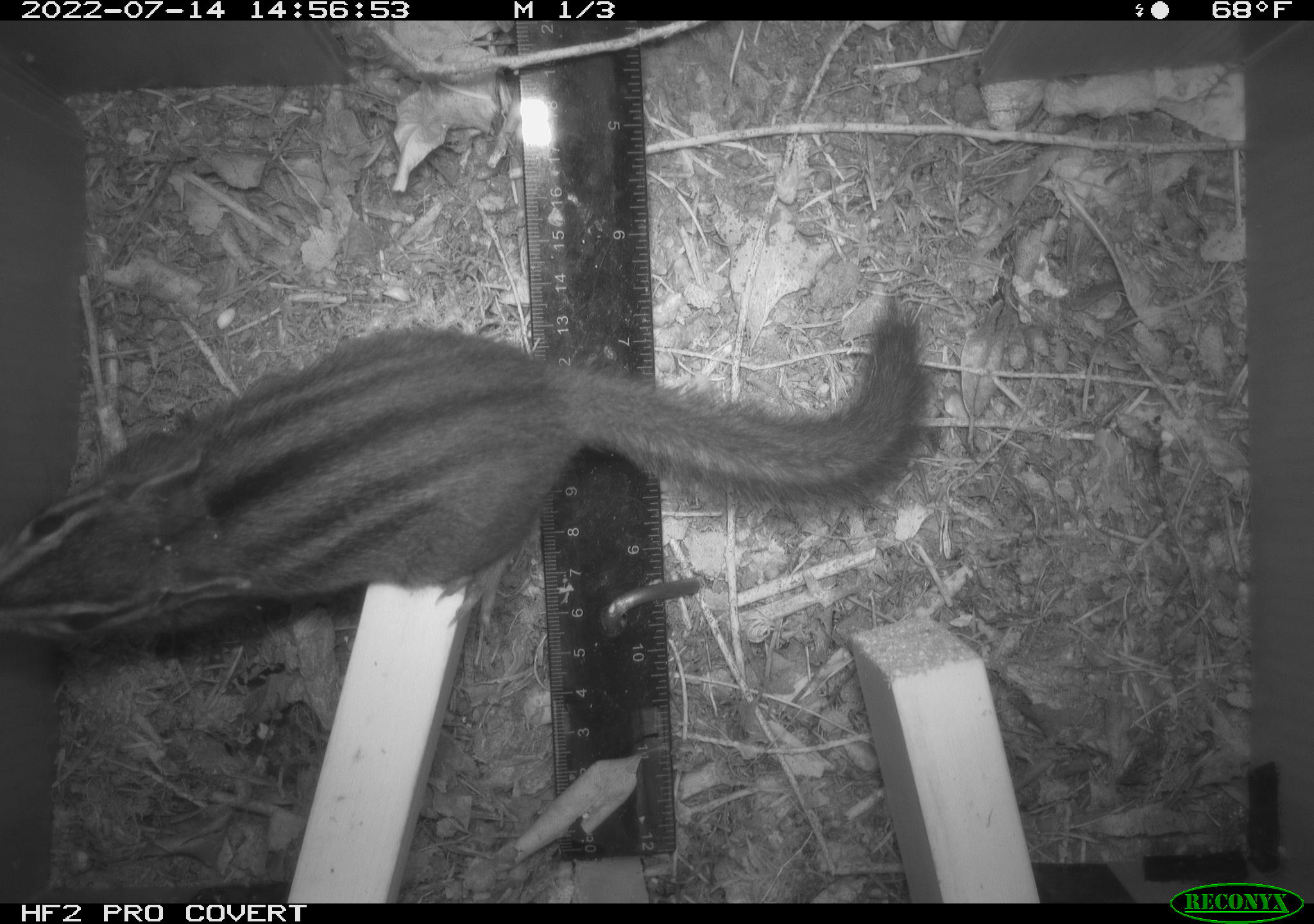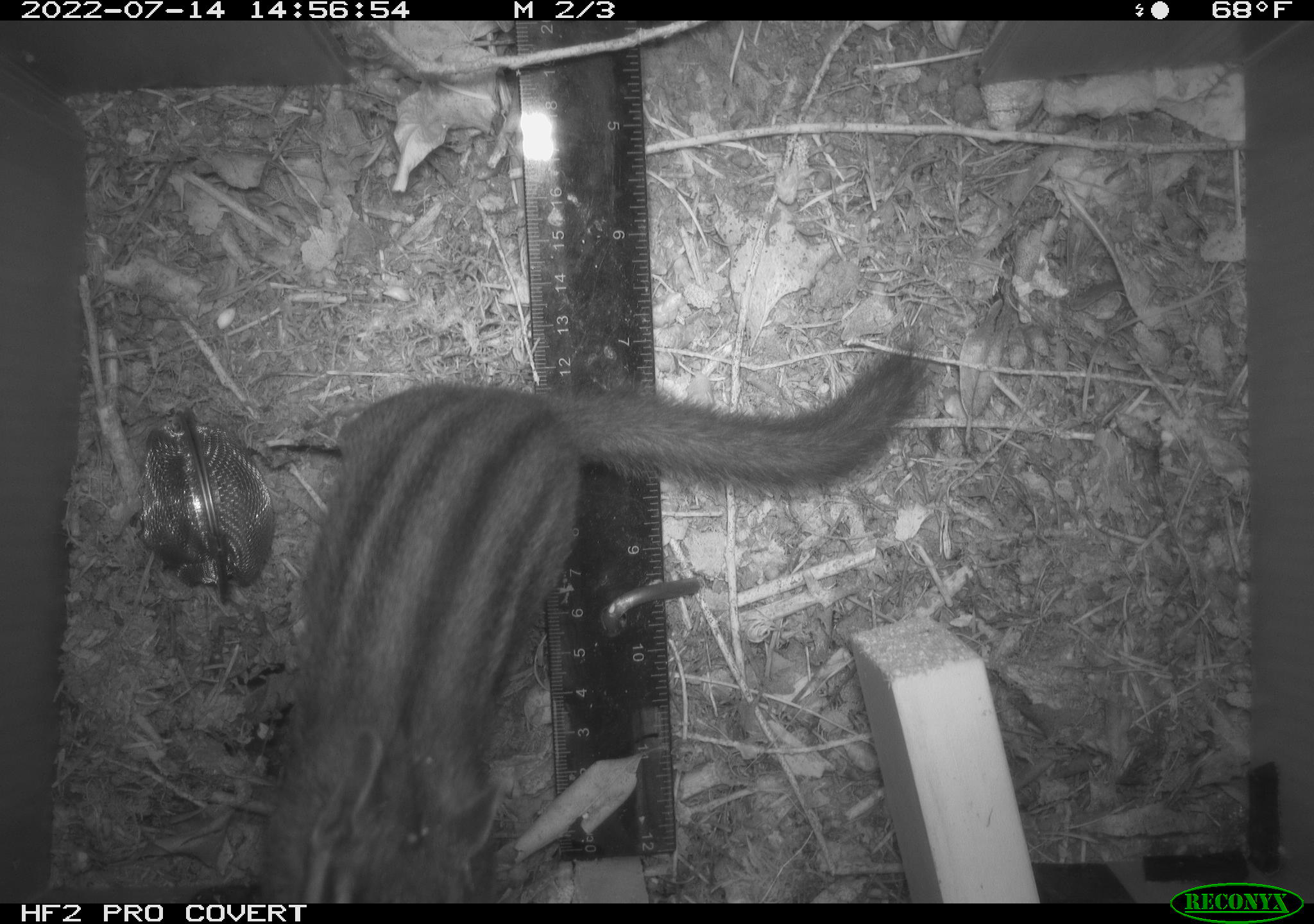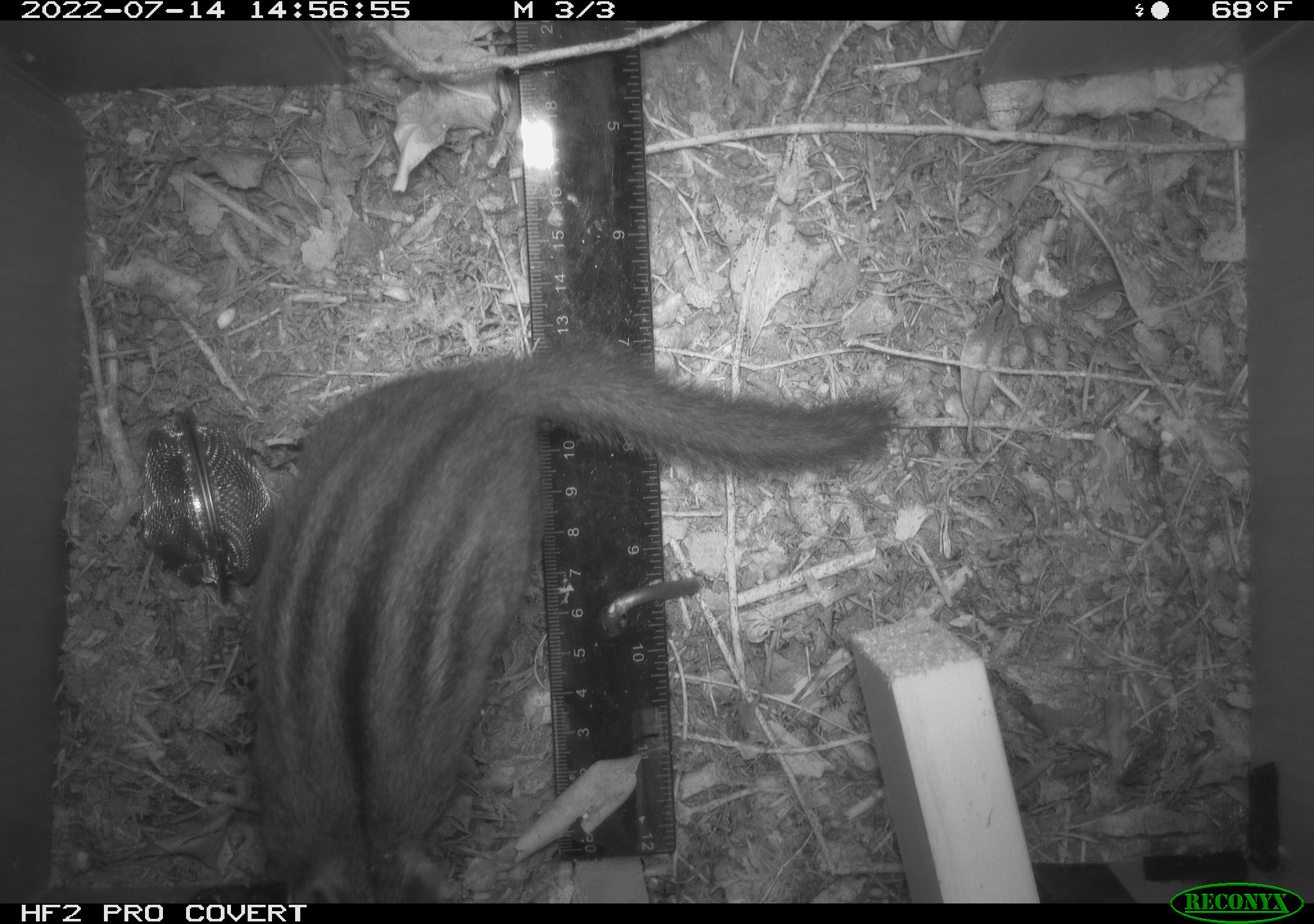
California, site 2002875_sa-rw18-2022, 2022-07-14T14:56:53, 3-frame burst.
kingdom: Animalia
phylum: Chordata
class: Mammalia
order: Rodentia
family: Sciuridae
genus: Neotamias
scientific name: Neotamias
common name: western chipmunks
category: neotamias species